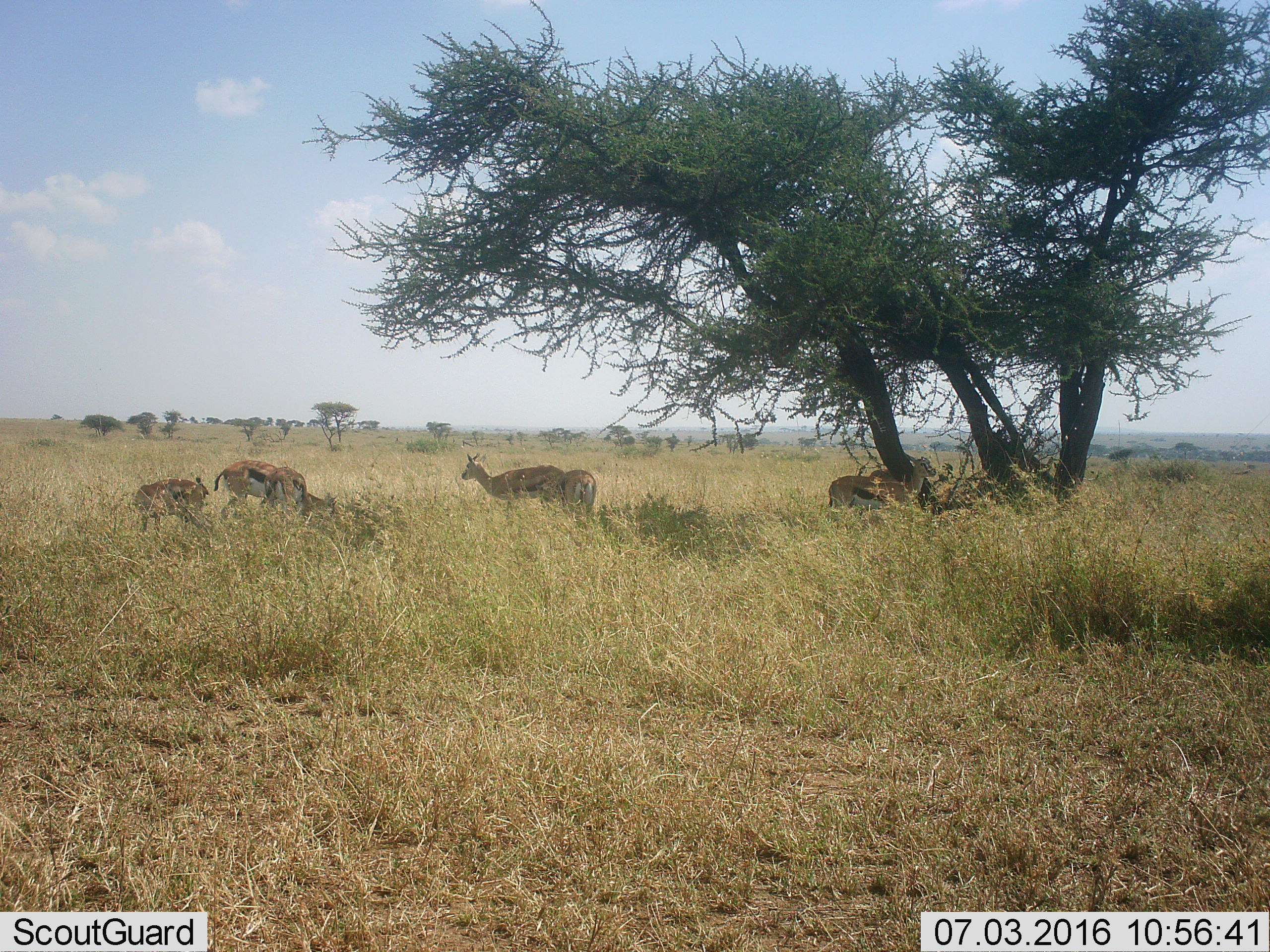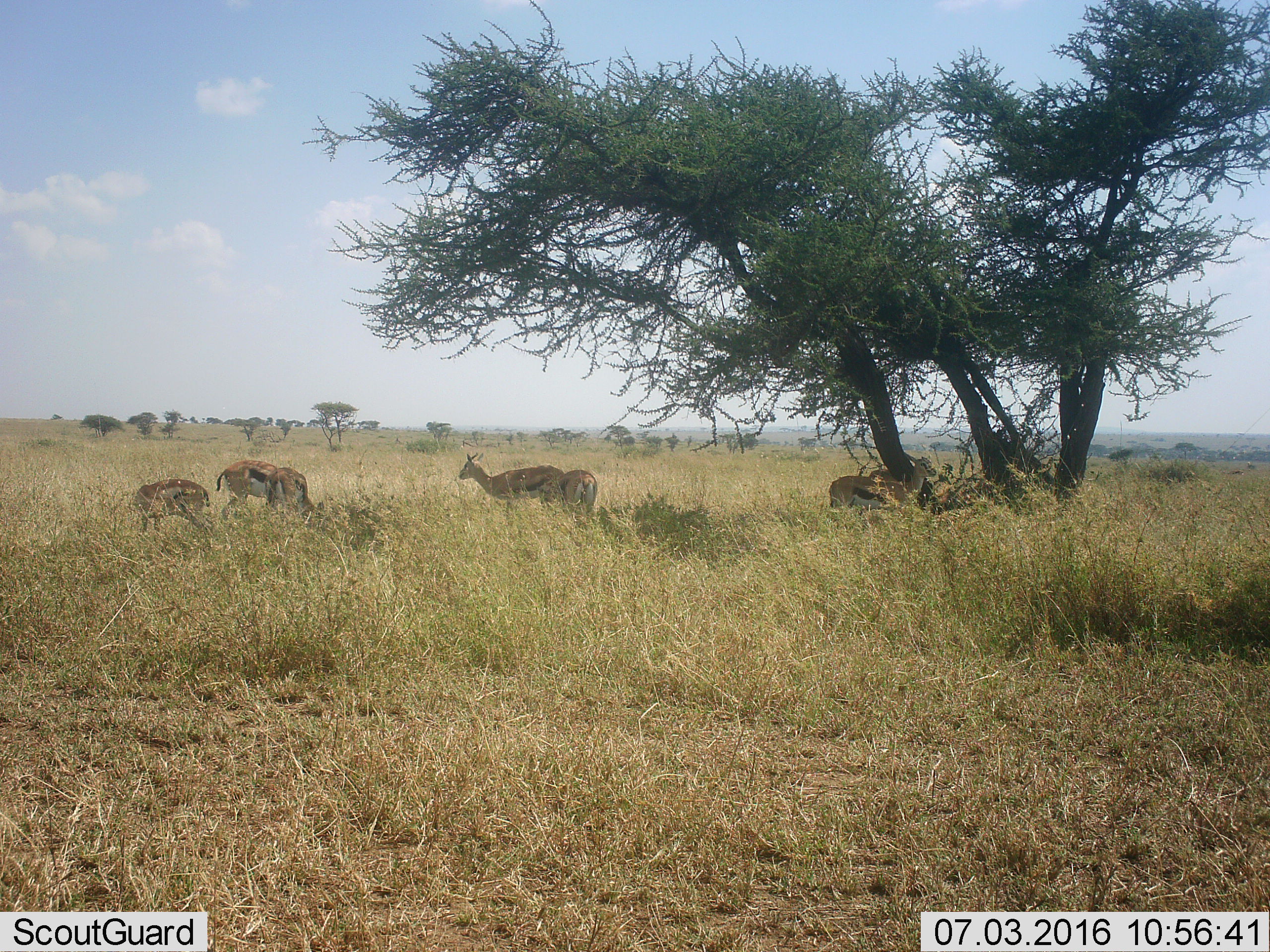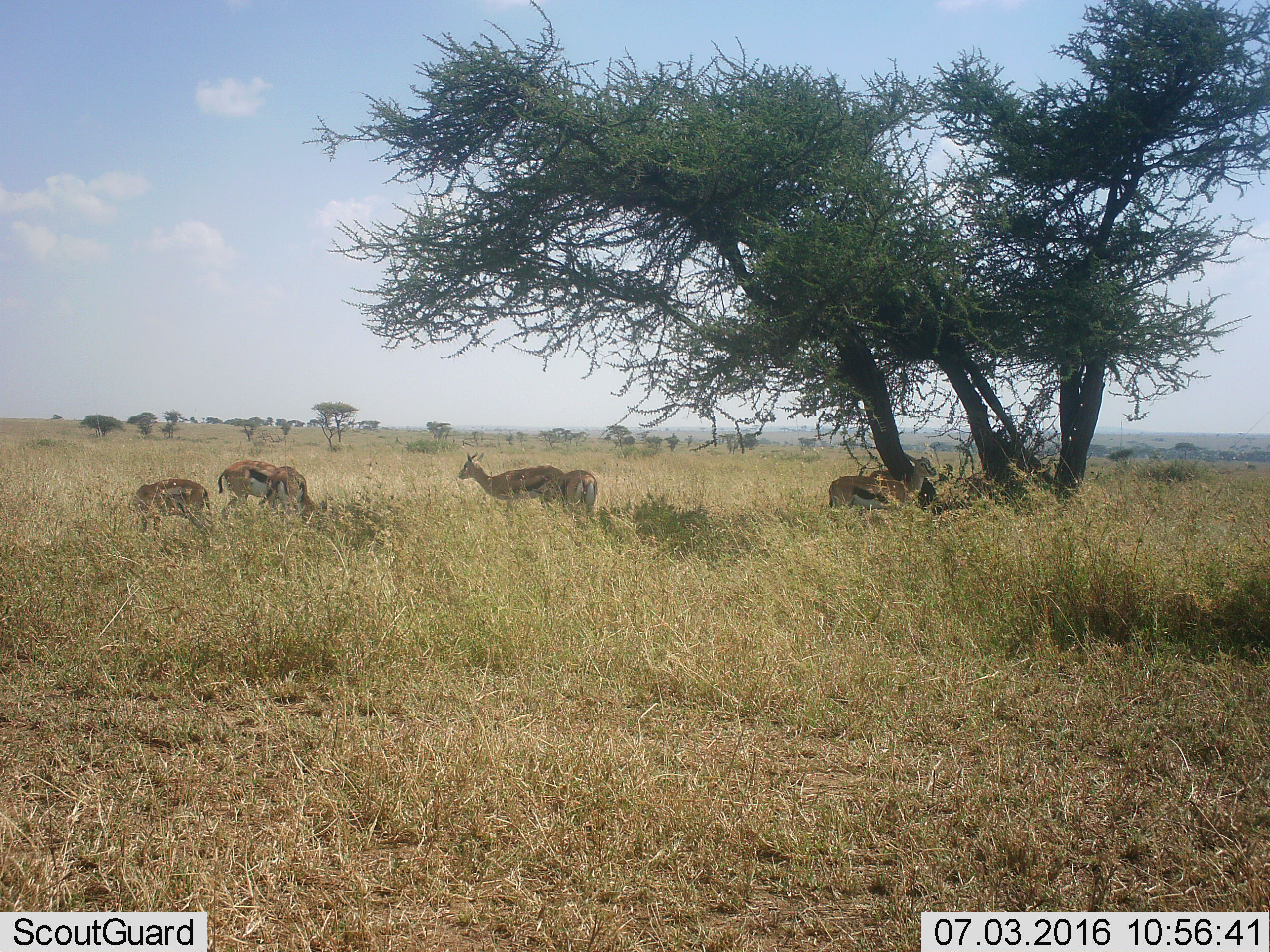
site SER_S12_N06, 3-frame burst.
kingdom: Animalia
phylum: Chordata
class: Mammalia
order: Artiodactyla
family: Bovidae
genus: Eudorcas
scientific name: Eudorcas thomsonii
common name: thomson's gazelle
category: gazellethomsons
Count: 6.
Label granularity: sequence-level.